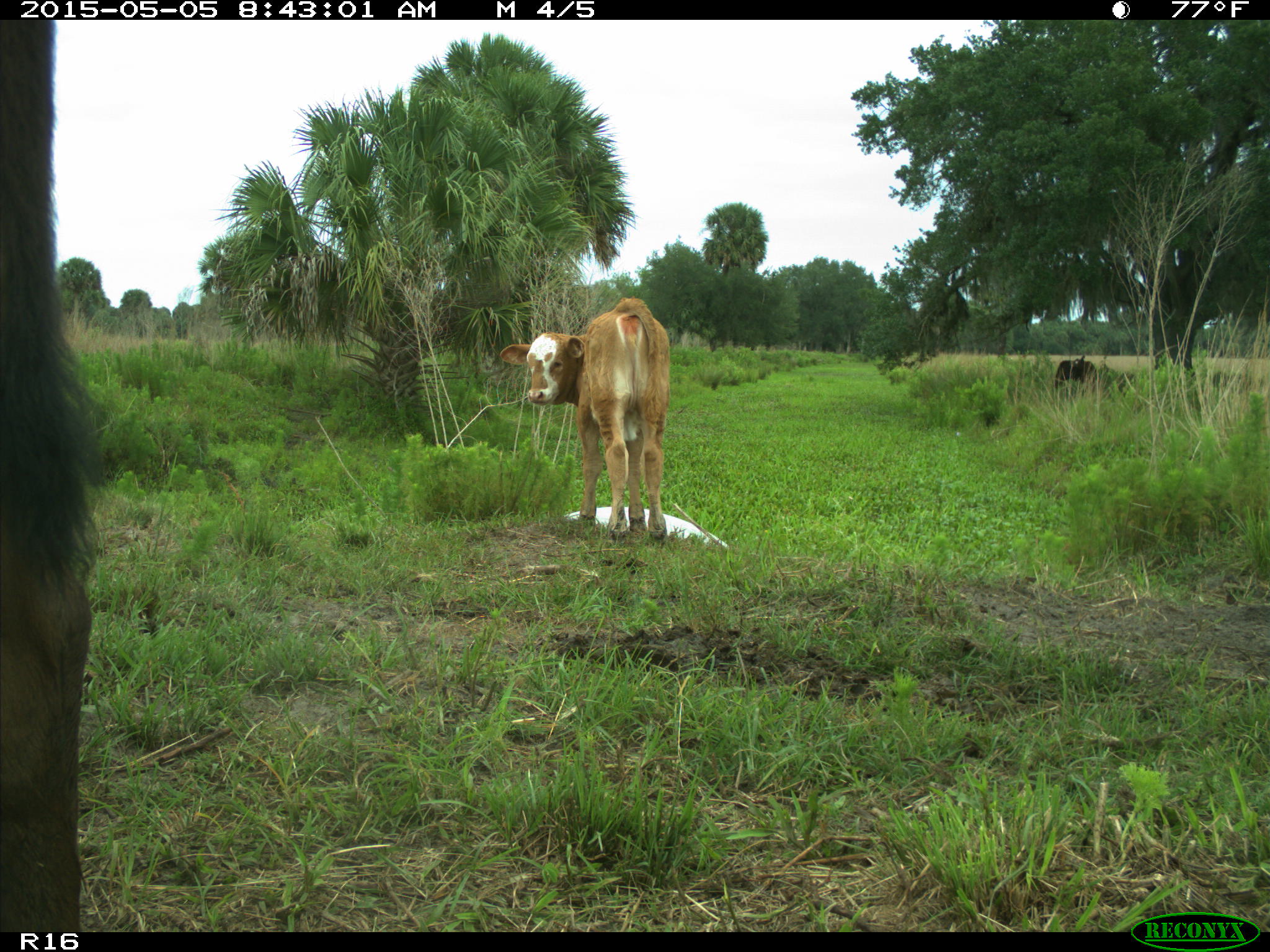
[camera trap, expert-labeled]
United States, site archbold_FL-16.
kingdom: Animalia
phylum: Chordata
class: Mammalia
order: Artiodactyla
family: Bovidae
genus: Bos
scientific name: Bos taurus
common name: domestic cow